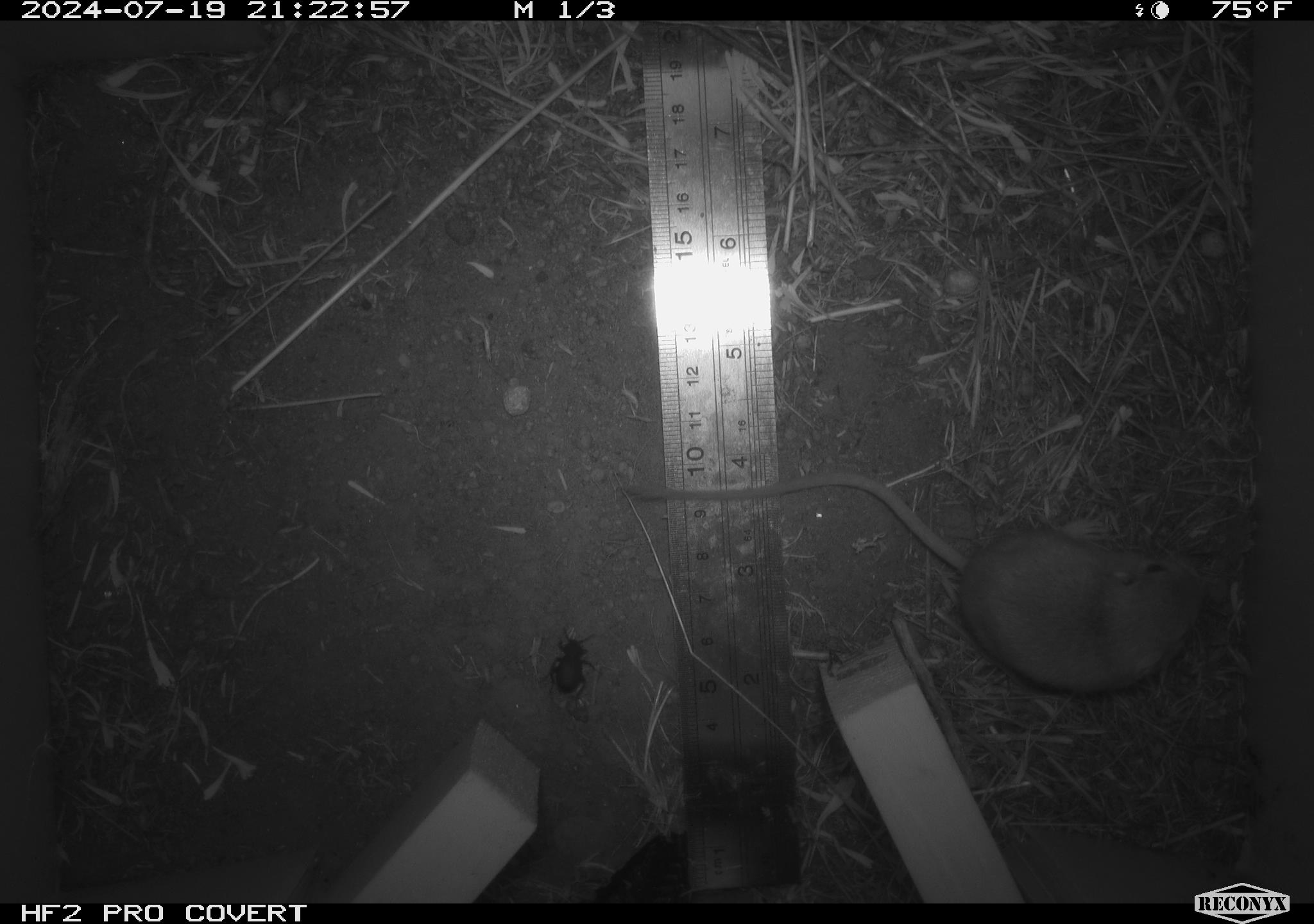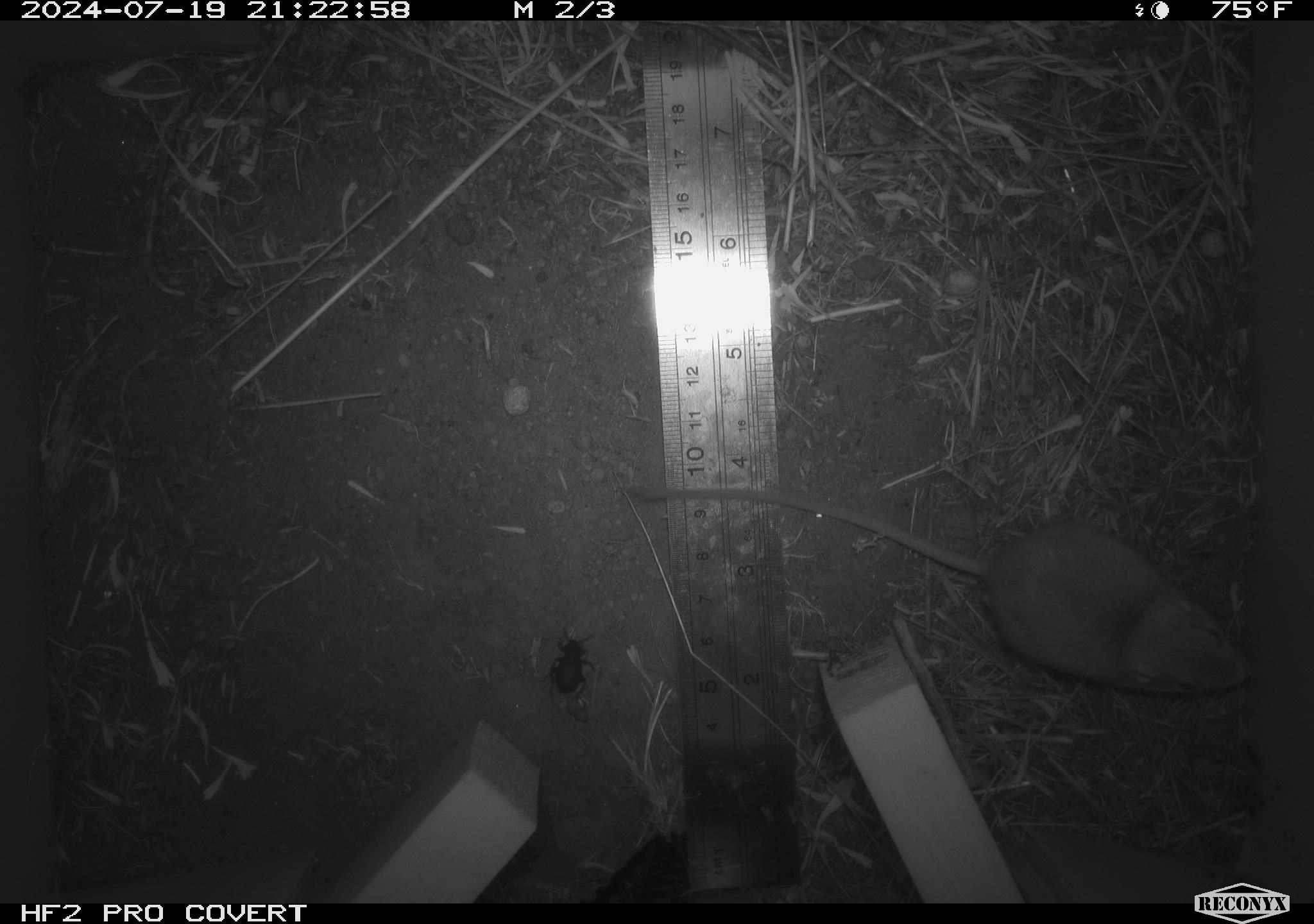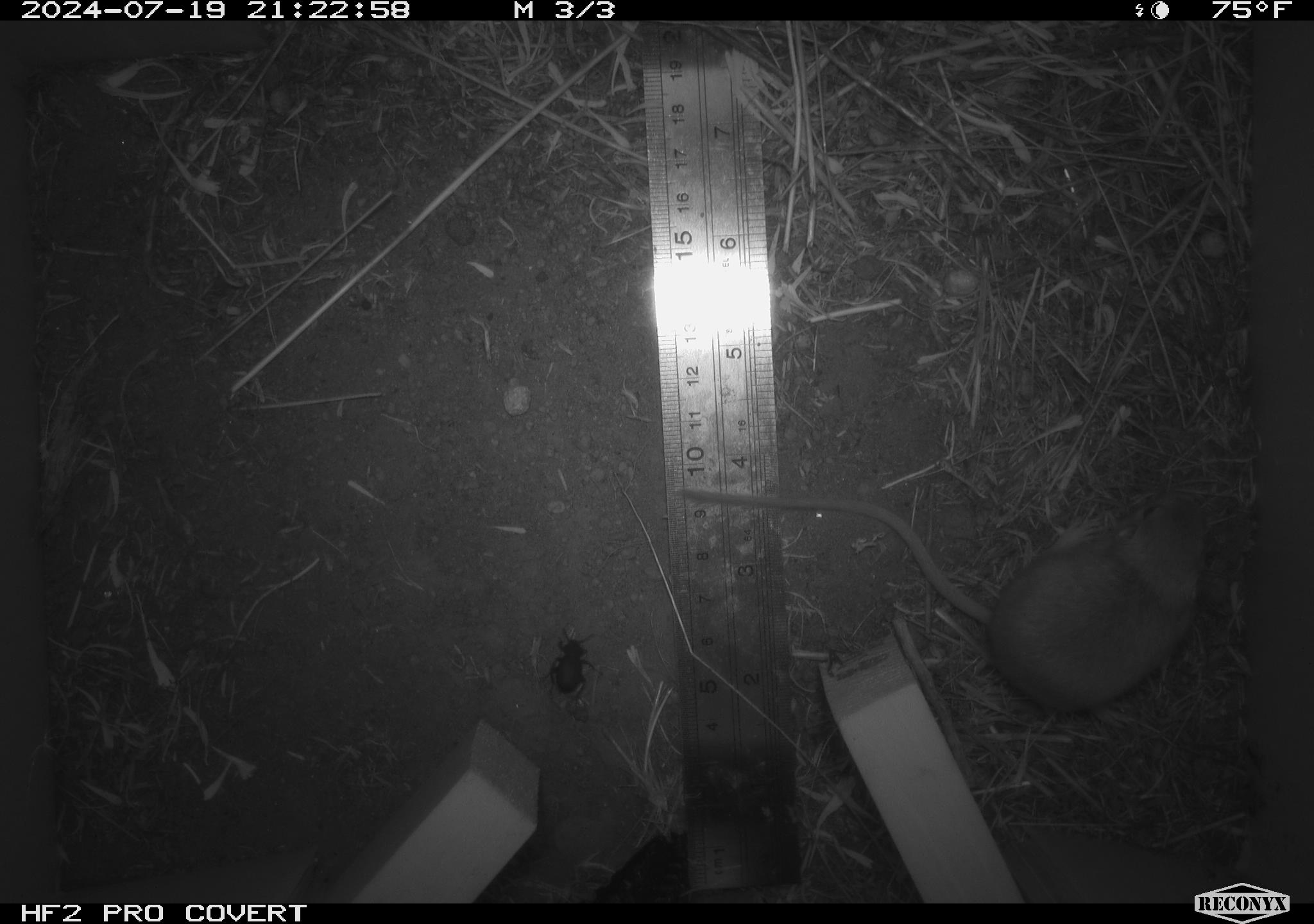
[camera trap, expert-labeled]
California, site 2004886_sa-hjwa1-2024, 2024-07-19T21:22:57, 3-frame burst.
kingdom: Animalia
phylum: Chordata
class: Mammalia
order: Rodentia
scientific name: Rodentia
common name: rodent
Rodent (Rodentia).